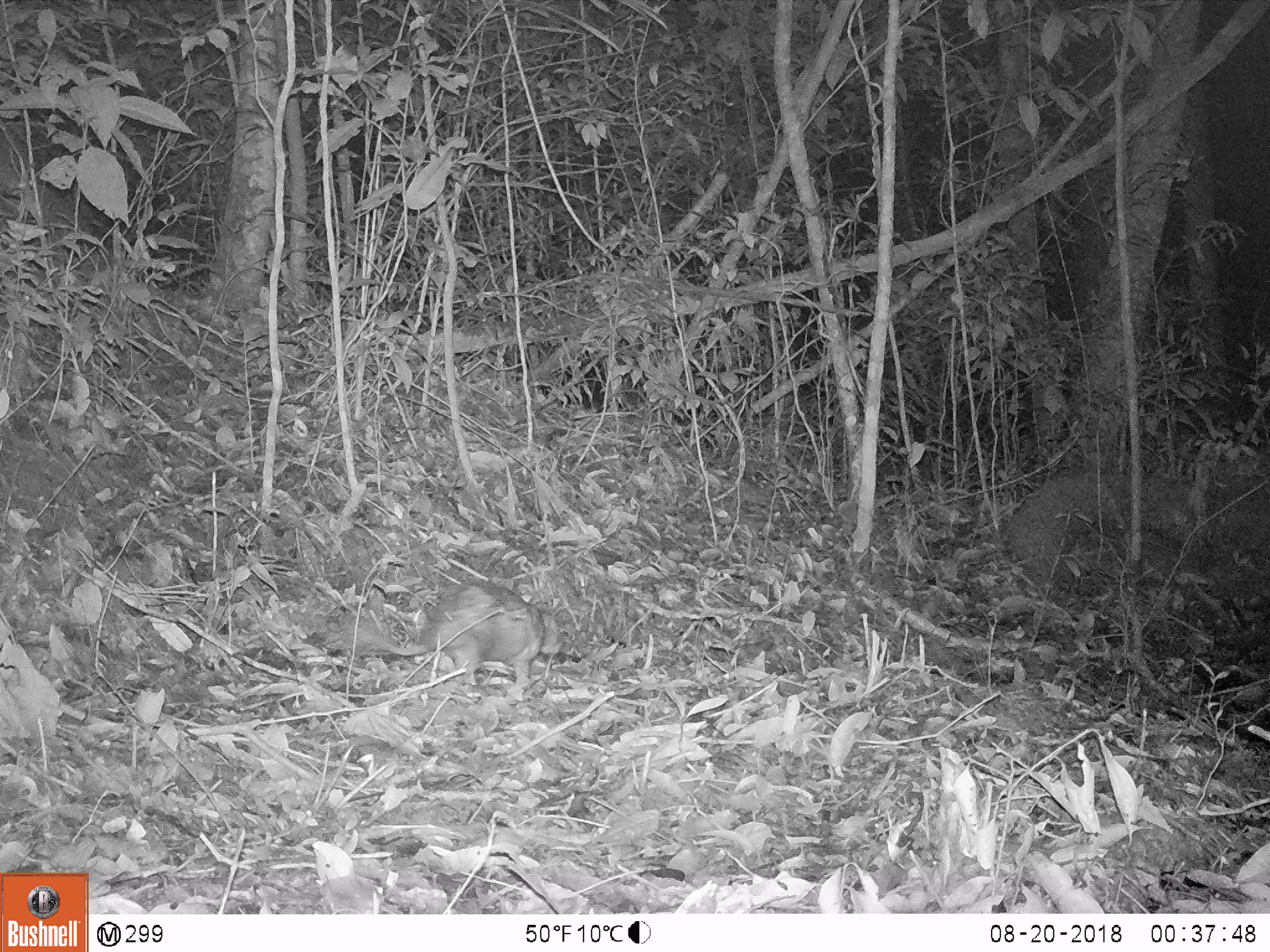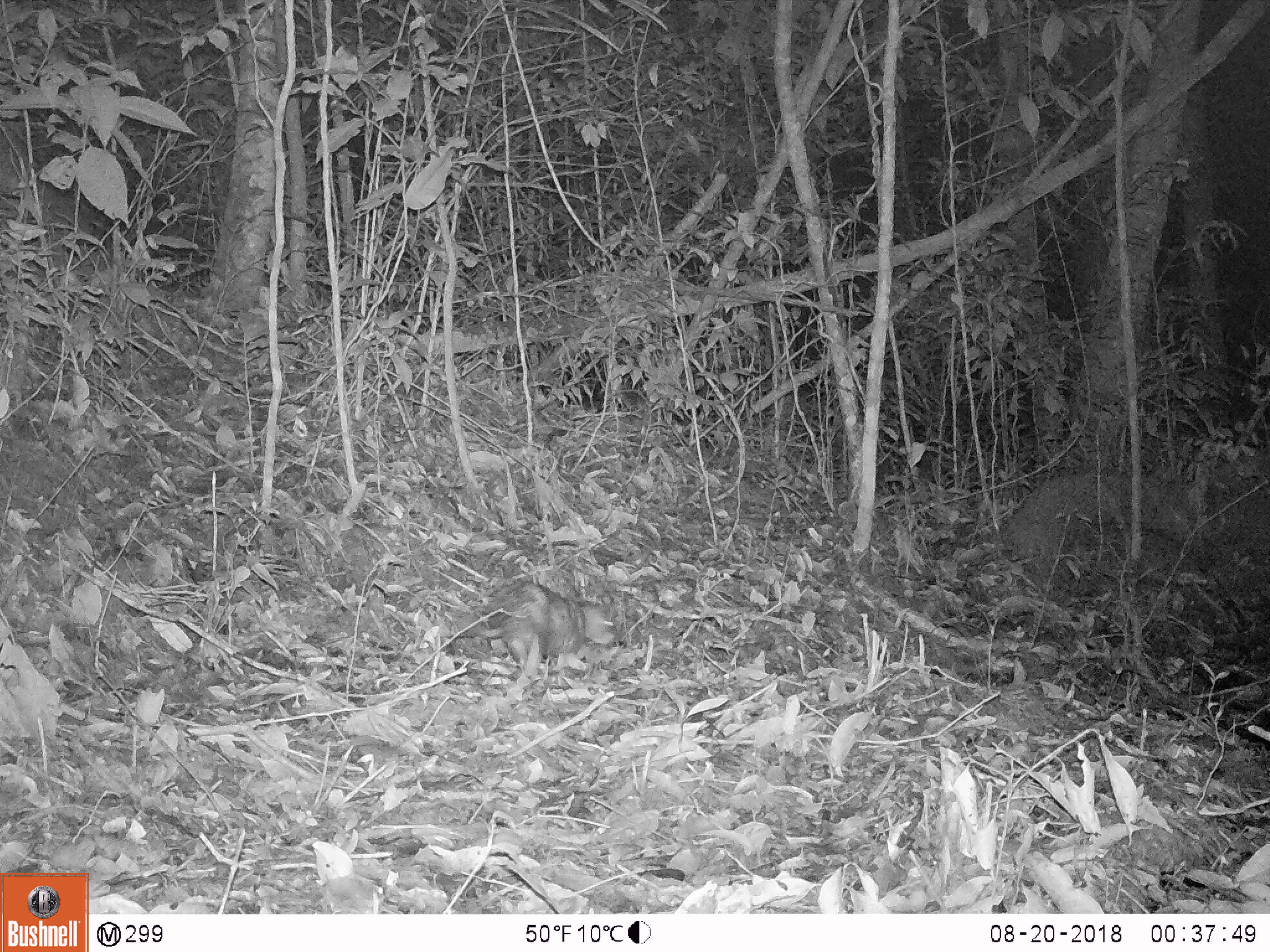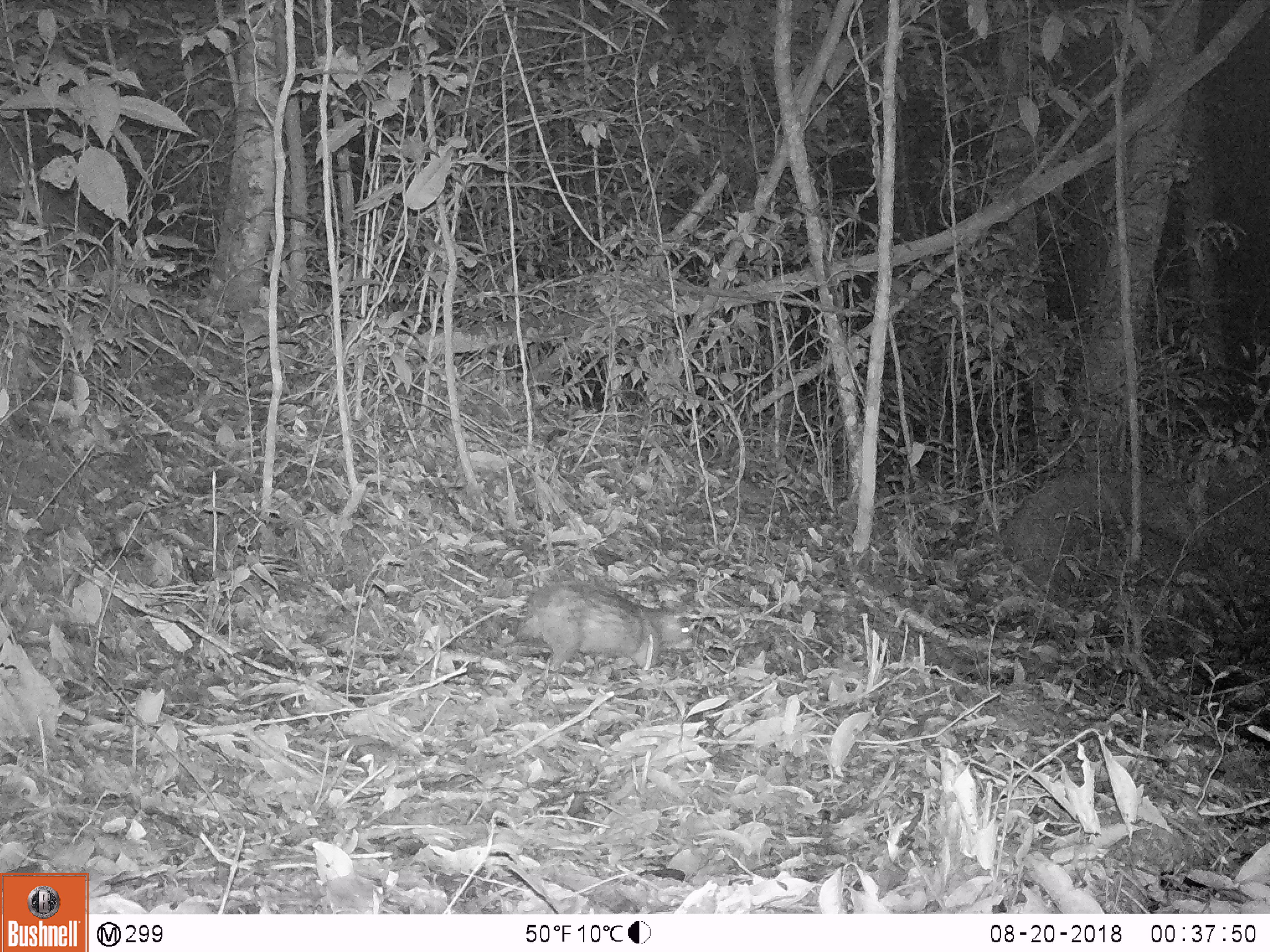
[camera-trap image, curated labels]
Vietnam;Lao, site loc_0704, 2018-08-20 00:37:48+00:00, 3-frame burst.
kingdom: Animalia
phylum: Chordata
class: Mammalia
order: Rodentia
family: Hystricidae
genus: Atherurus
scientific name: Atherurus macrourus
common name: asiatic brush-tailed porcupine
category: asiatic brush tailed porcupine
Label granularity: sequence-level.